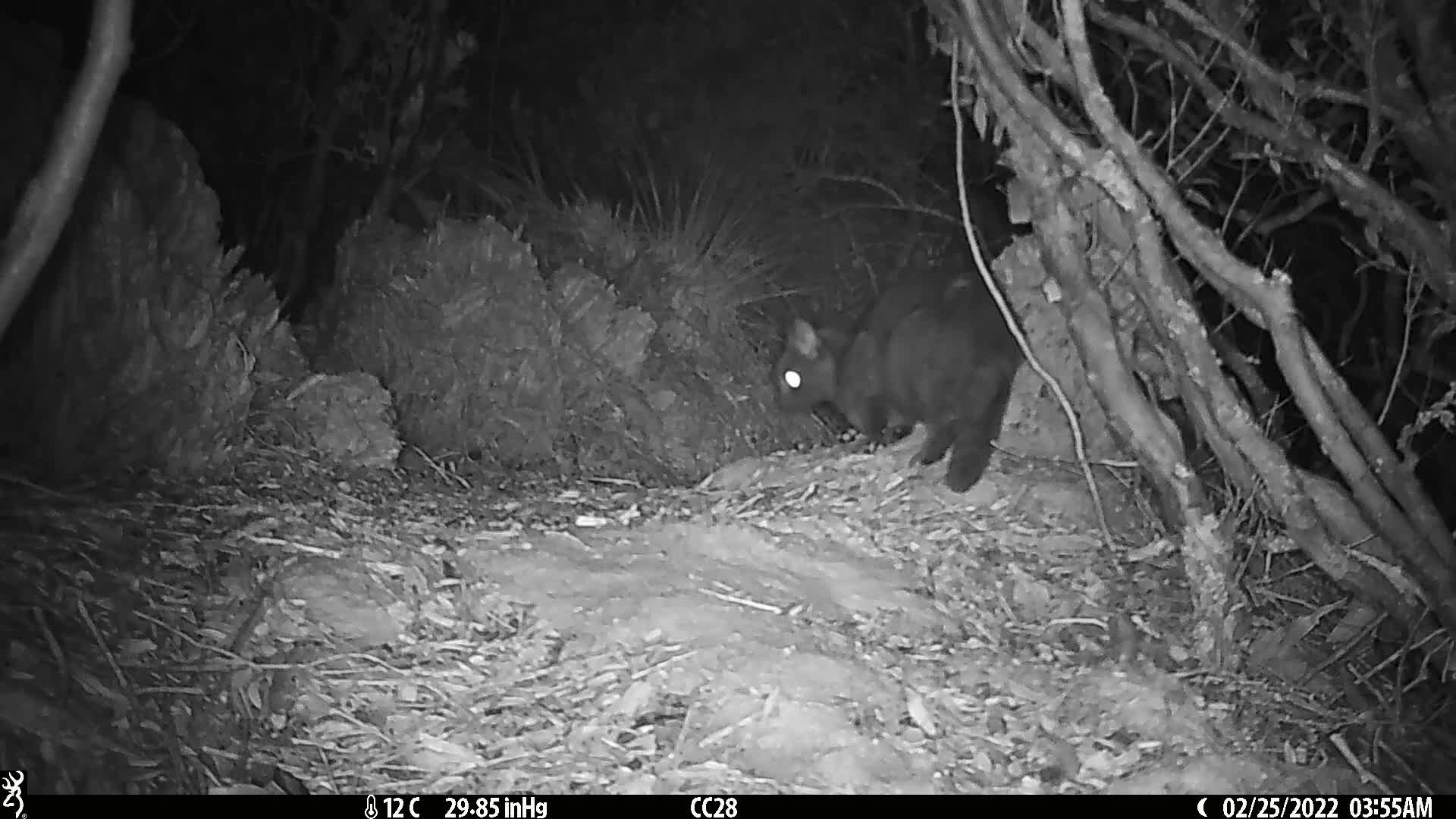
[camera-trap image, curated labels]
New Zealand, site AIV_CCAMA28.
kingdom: Animalia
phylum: Chordata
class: Mammalia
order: Carnivora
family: Felidae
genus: Felis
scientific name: Felis catus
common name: domestic cat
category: cat